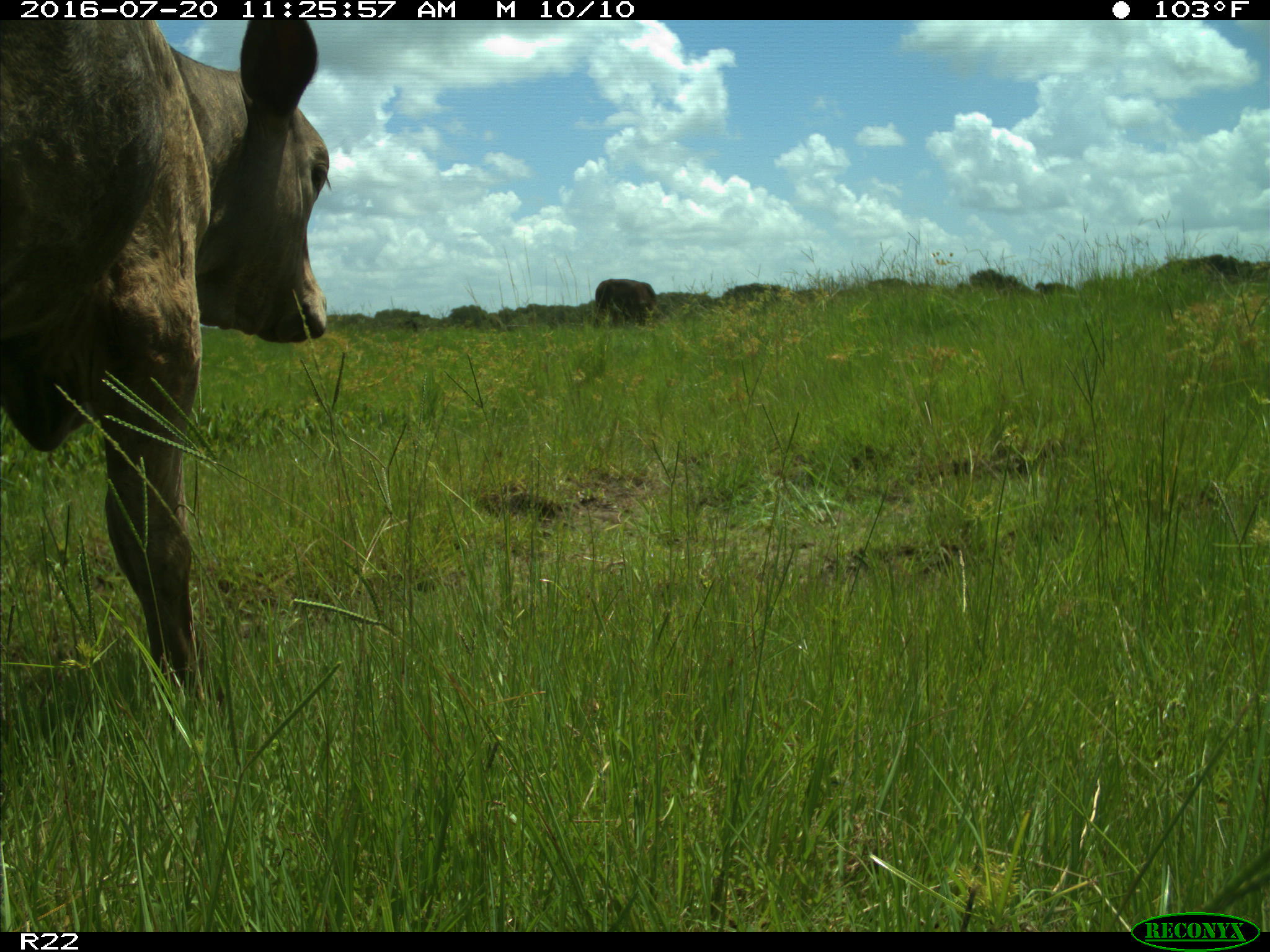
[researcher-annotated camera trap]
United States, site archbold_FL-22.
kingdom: Animalia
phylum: Chordata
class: Mammalia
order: Artiodactyla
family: Bovidae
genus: Bos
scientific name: Bos taurus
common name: domestic cow